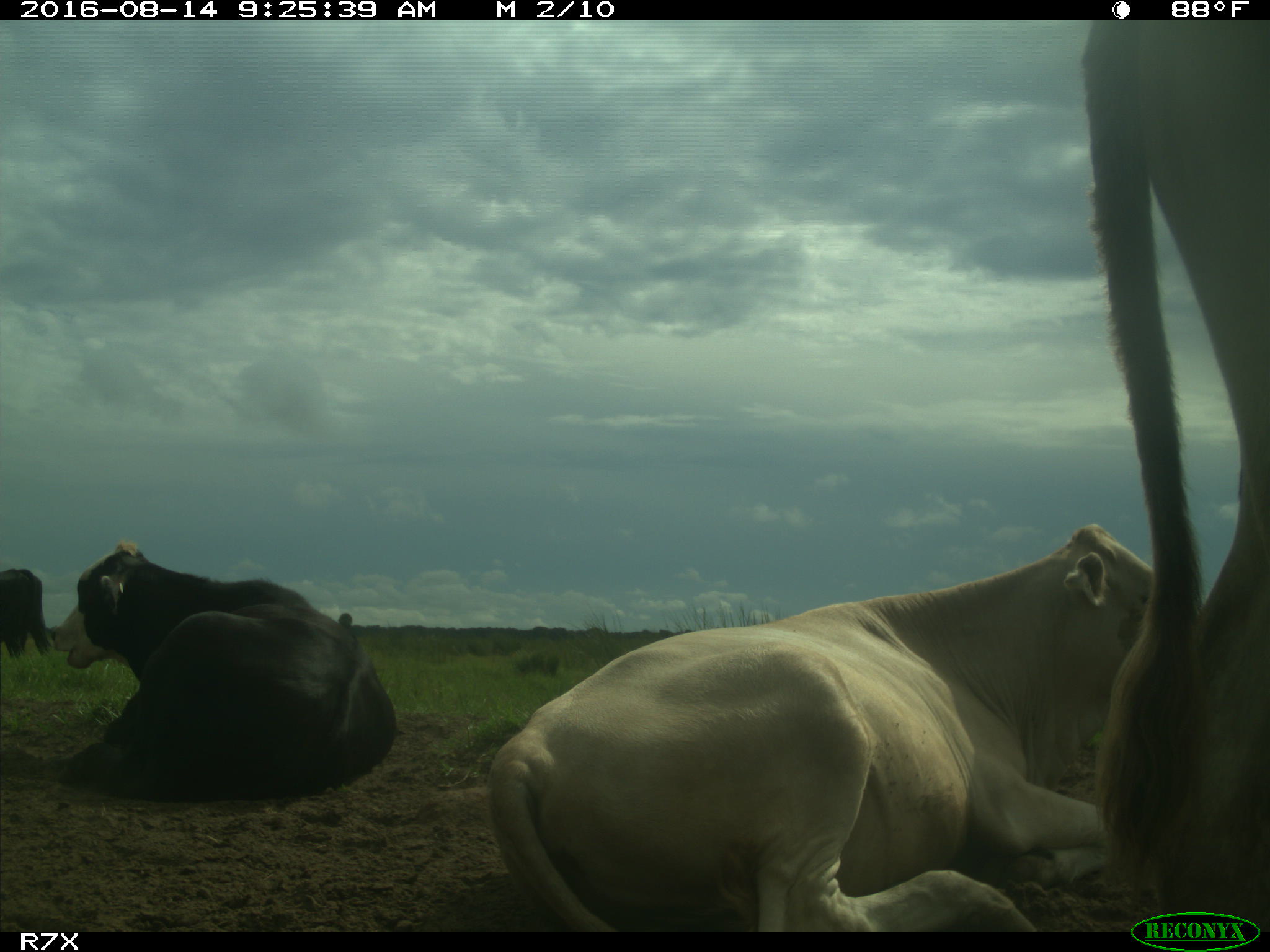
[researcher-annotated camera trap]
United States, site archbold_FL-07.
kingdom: Animalia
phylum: Chordata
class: Mammalia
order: Artiodactyla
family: Bovidae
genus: Bos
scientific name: Bos taurus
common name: domestic cow